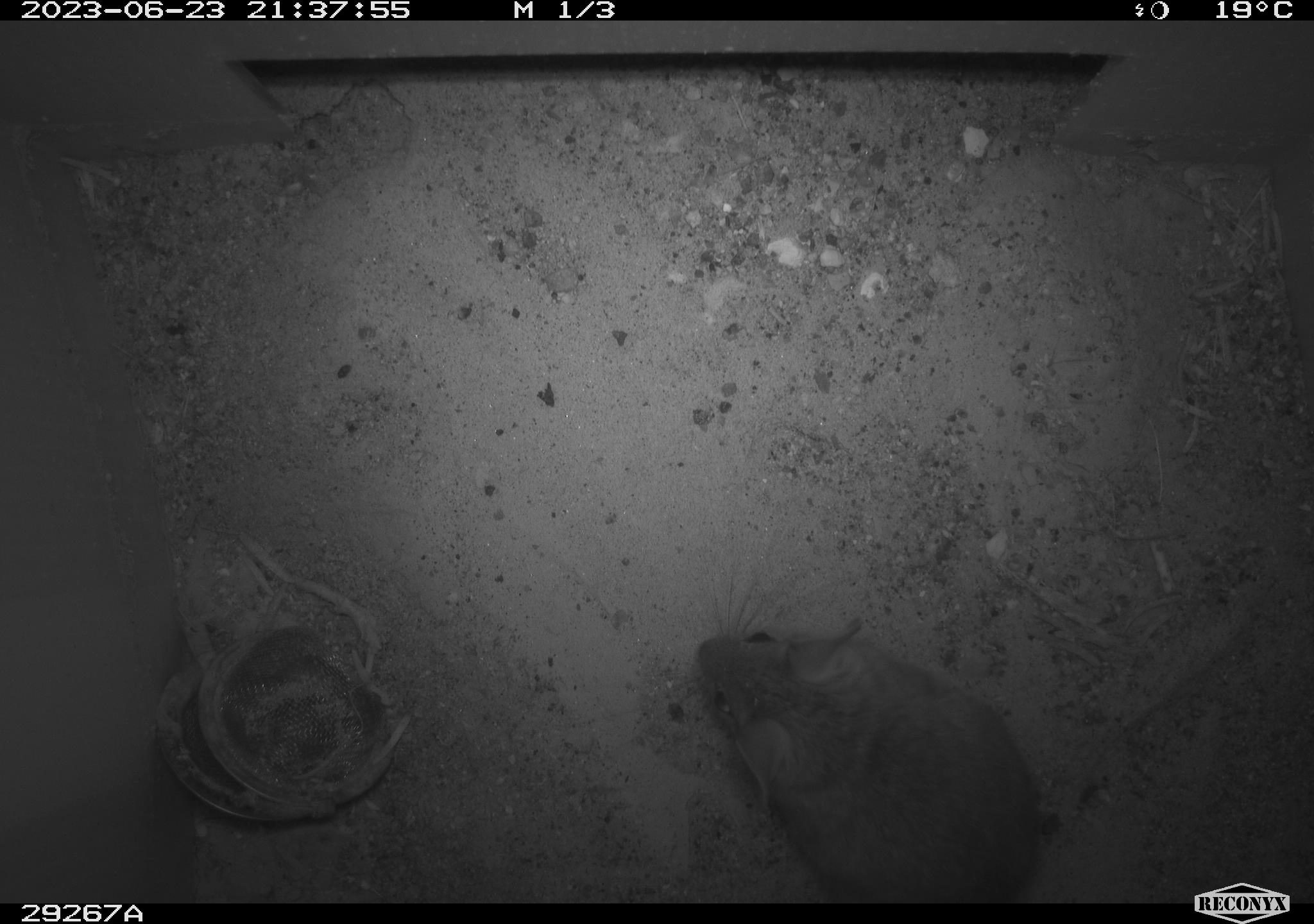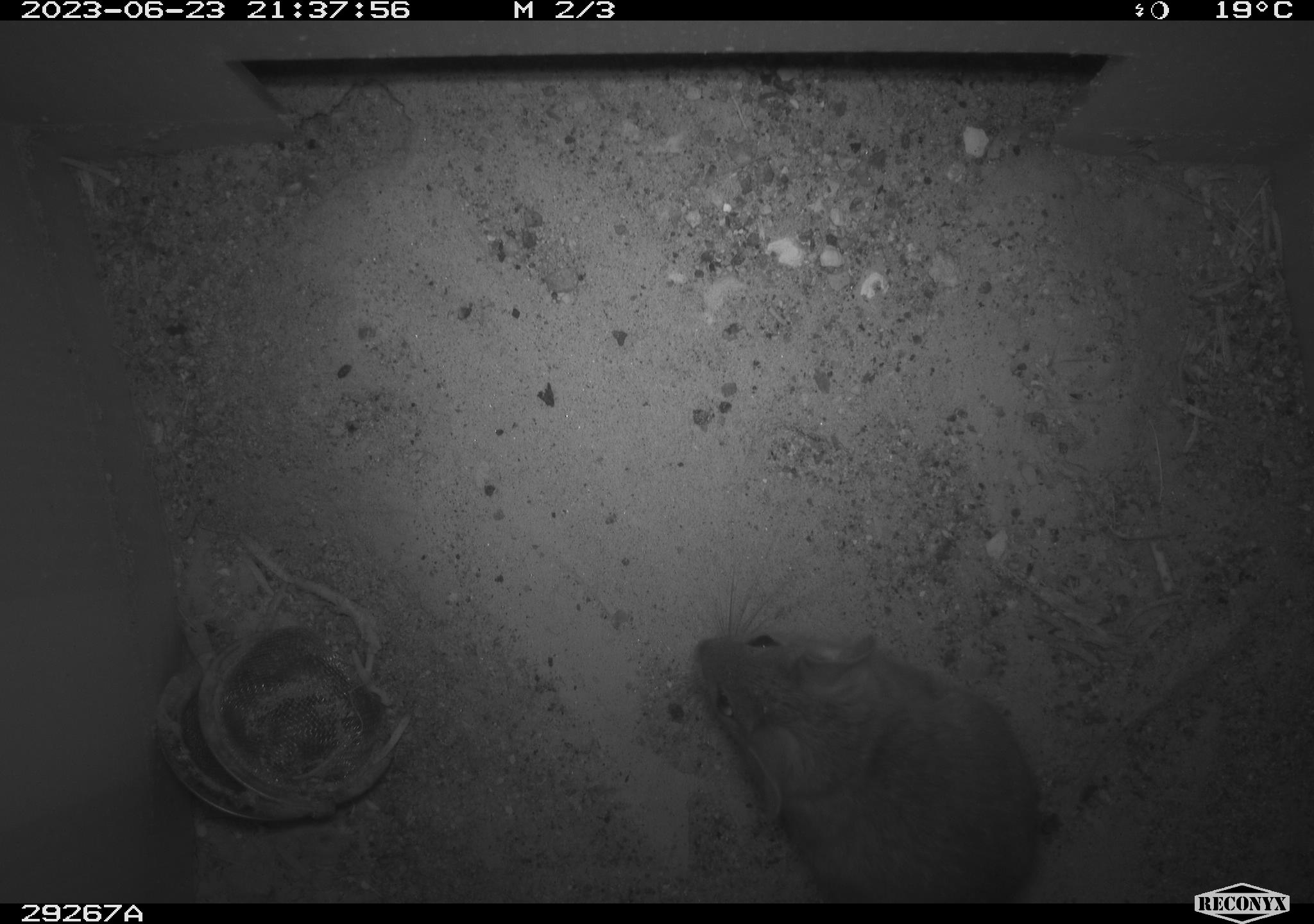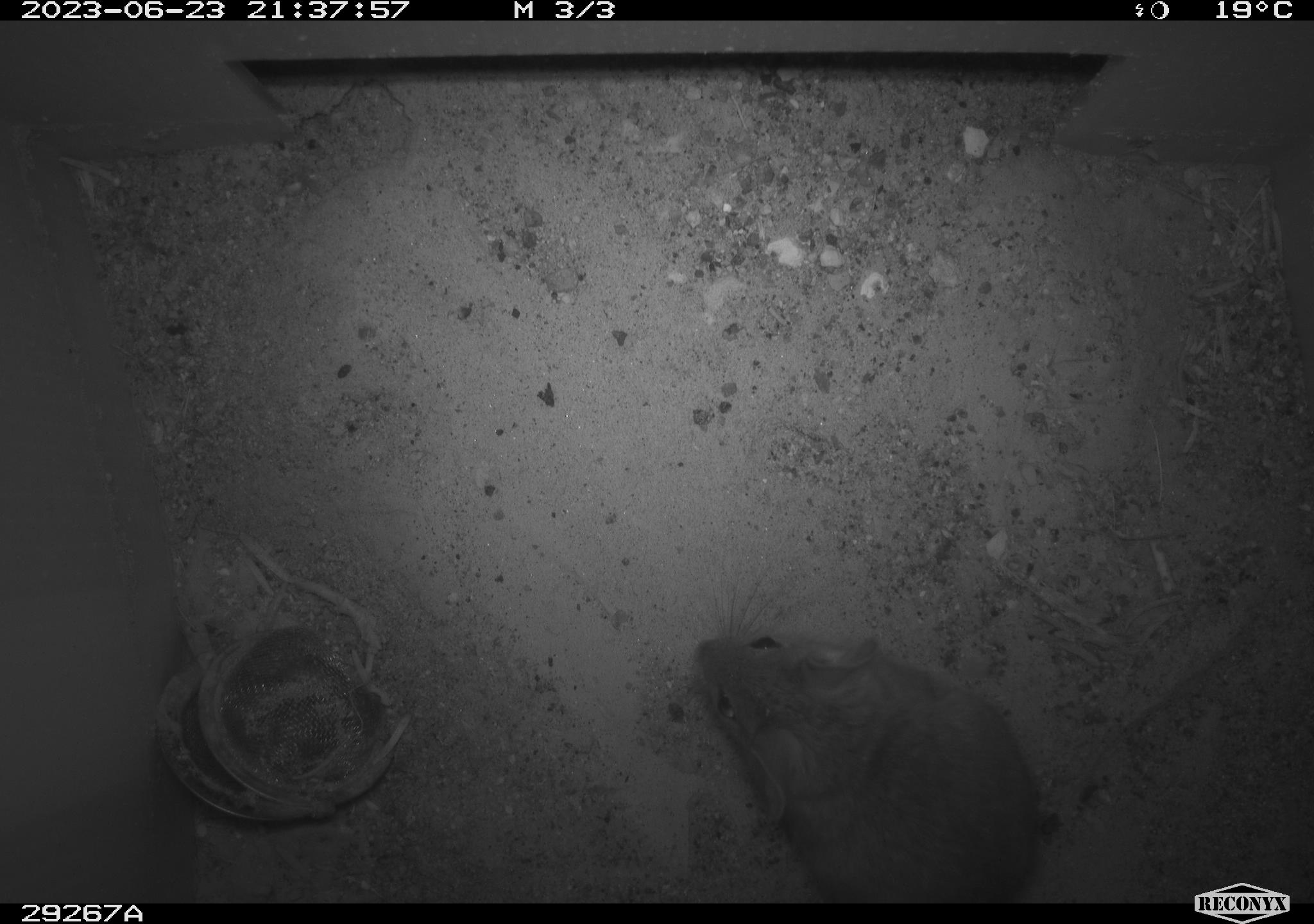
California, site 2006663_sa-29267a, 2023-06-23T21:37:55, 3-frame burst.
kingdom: Animalia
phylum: Chordata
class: Mammalia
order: Rodentia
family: Cricetidae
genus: Neotoma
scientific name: Neotoma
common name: pack rat or woodrat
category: neotoma species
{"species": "neotoma species (pack rat or woodrat) (Neotoma)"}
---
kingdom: Animalia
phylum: Chordata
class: Mammalia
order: Rodentia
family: Cricetidae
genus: Peromyscus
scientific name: Peromyscus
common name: deer mice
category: peromyscus species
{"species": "peromyscus species (deer mice) (Peromyscus)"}